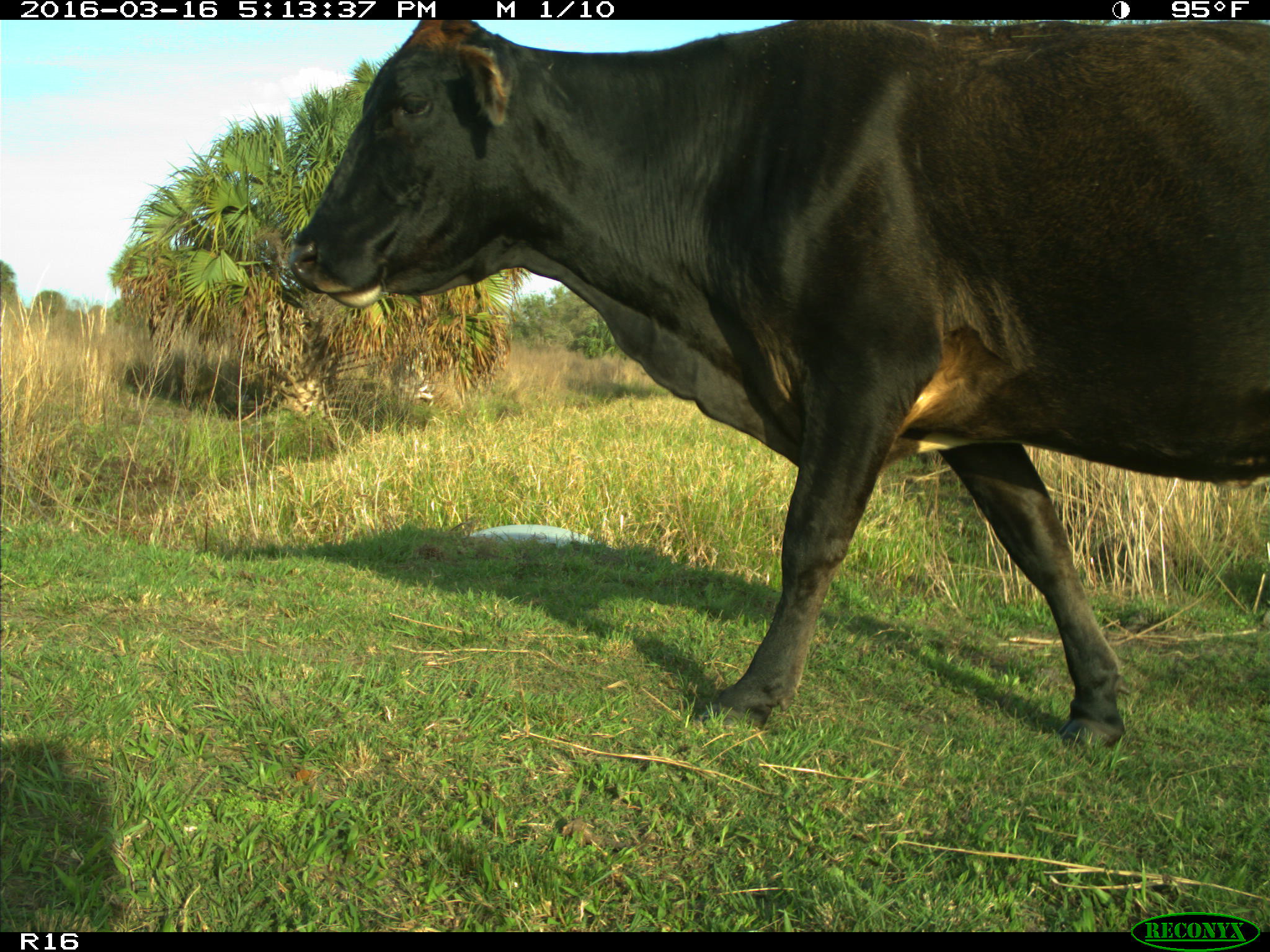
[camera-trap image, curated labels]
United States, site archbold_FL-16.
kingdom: Animalia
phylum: Chordata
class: Mammalia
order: Artiodactyla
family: Bovidae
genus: Bos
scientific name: Bos taurus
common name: domestic cow